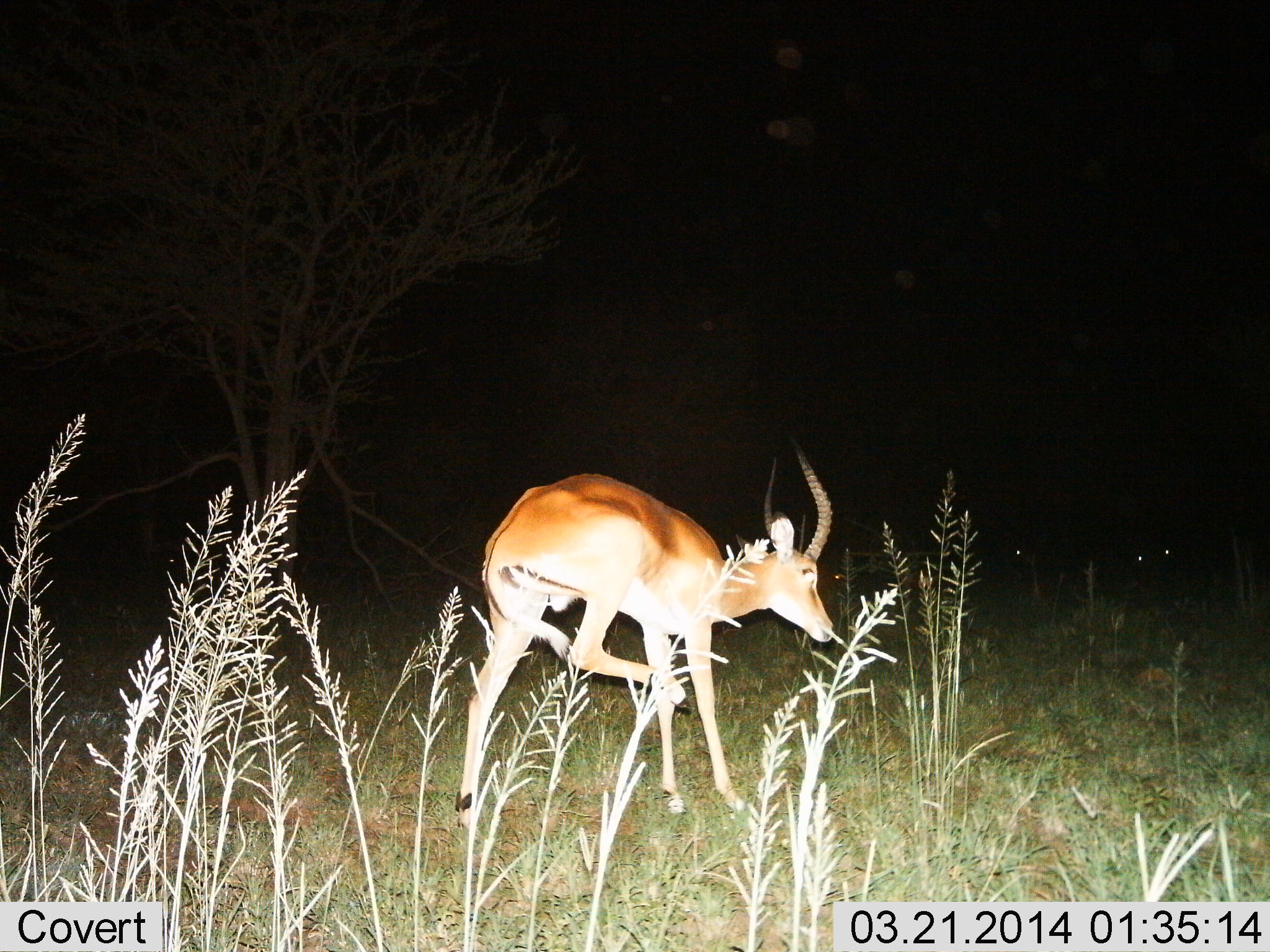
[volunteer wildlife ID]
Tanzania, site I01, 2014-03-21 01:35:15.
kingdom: Animalia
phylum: Chordata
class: Mammalia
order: Artiodactyla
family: Bovidae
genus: Aepyceros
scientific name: Aepyceros melampus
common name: impala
Impala (Aepyceros melampus), count 1. Behavior (volunteer vote fractions): standing 100%, resting 0%, moving 10%, interacting 0%. Young present (vote fraction): 0%. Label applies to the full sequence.